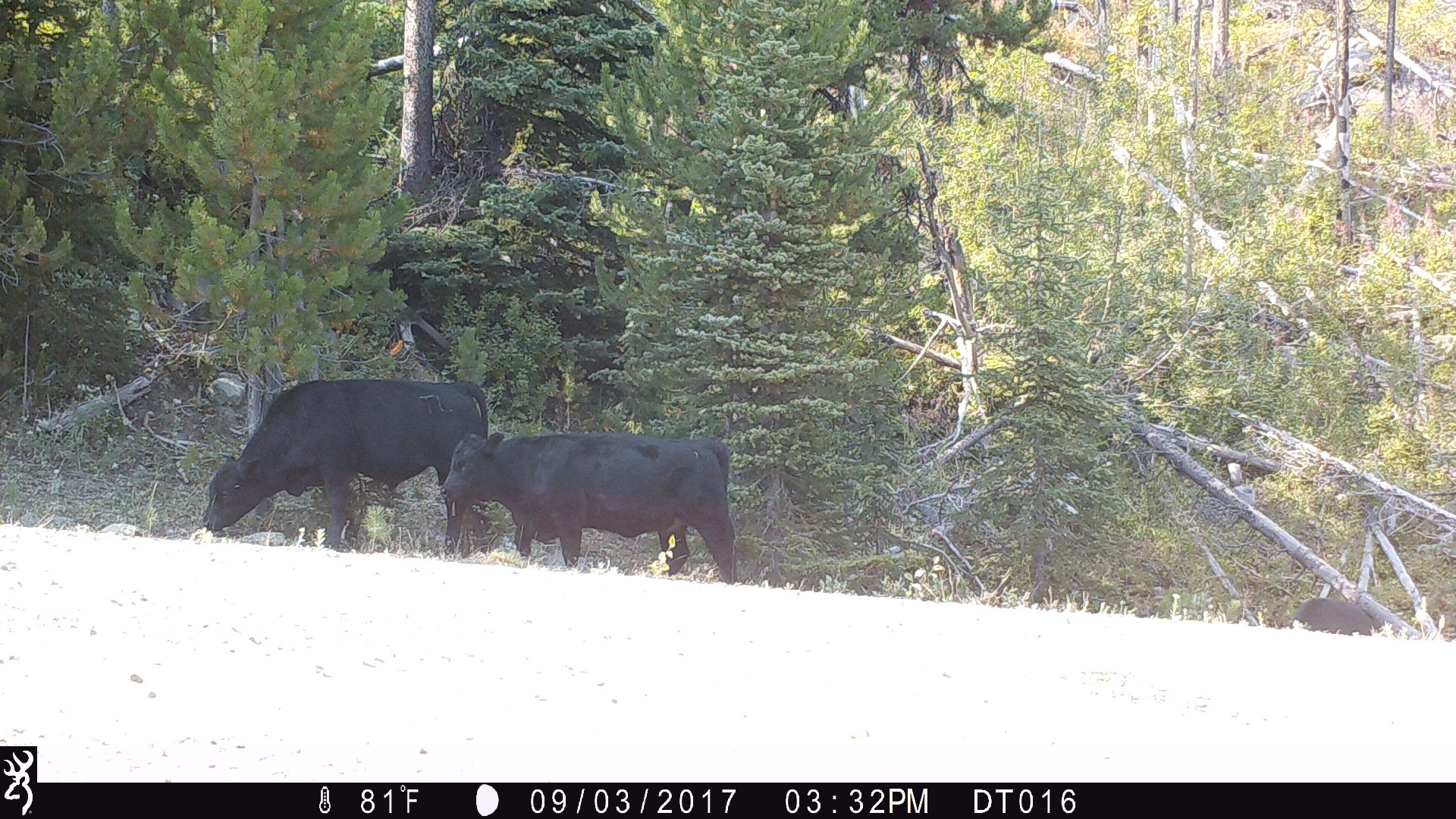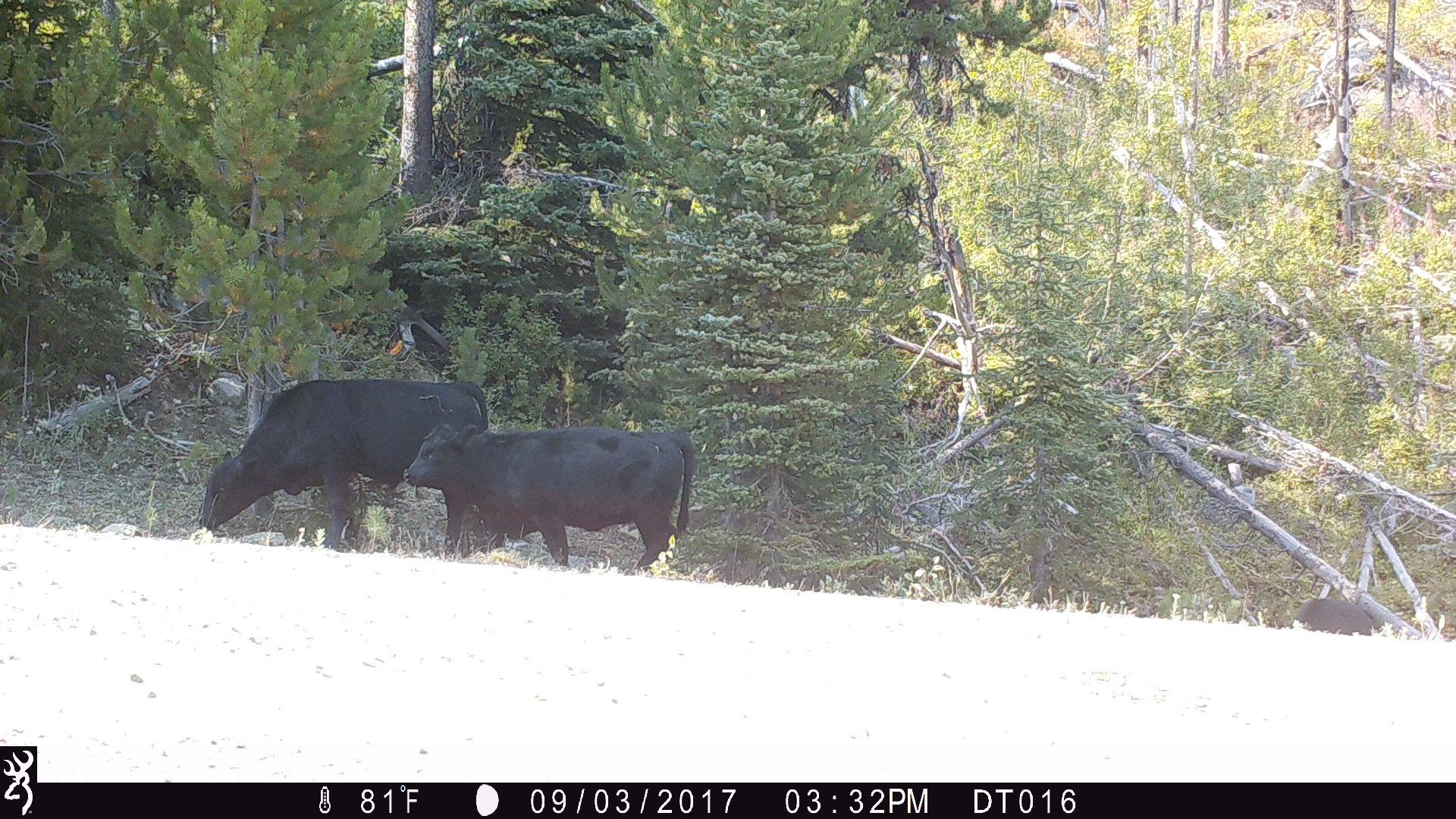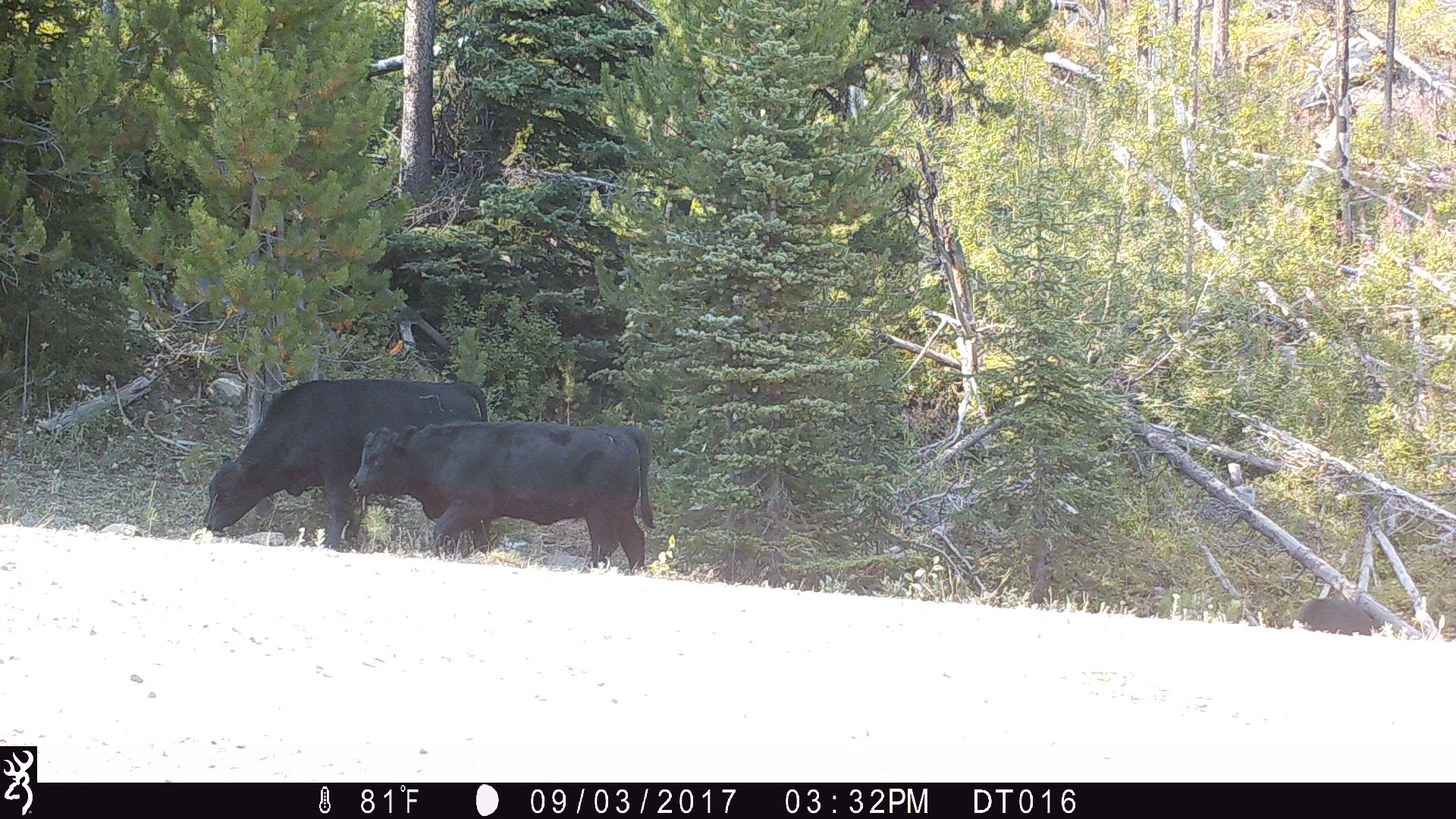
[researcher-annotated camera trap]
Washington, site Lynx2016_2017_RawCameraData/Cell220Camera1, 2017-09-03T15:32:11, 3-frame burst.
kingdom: Animalia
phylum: Chordata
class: Mammalia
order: Artiodactyla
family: Bovidae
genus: Bos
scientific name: Bos taurus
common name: domestic cattle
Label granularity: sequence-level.